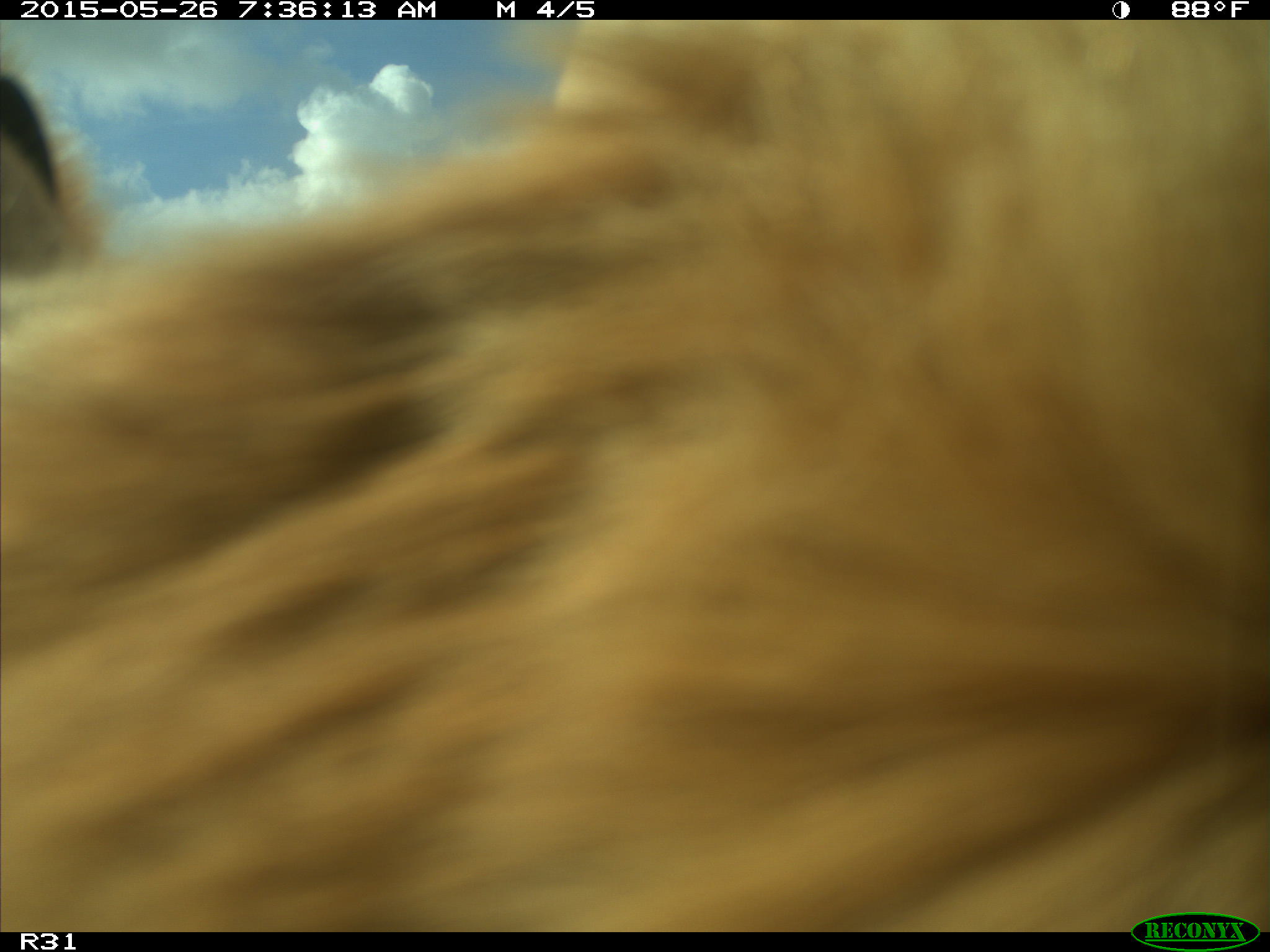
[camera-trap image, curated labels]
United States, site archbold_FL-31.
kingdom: Animalia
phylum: Chordata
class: Mammalia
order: Artiodactyla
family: Bovidae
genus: Bos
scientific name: Bos taurus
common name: domestic cow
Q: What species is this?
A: Bos taurus (domestic cow).